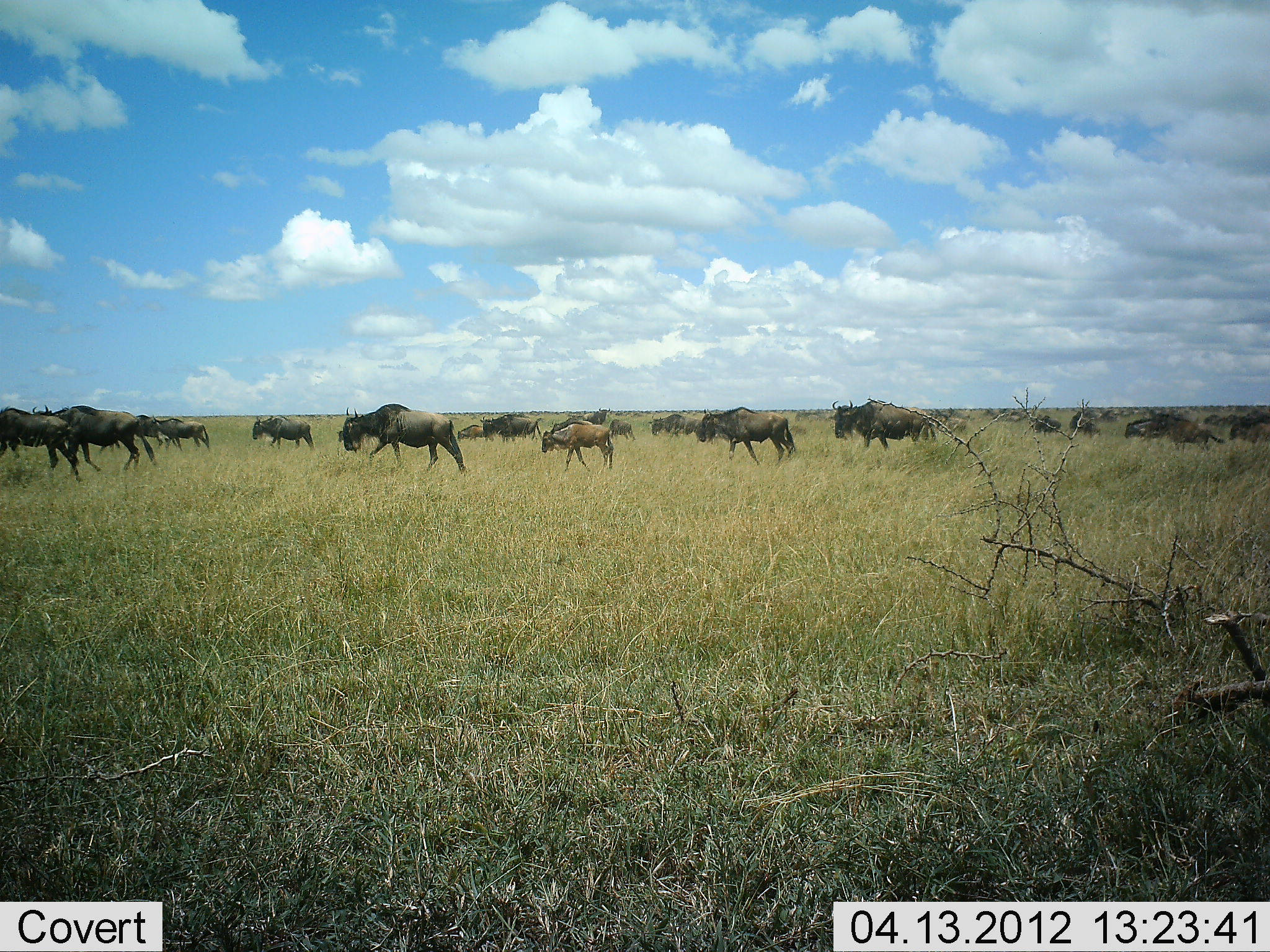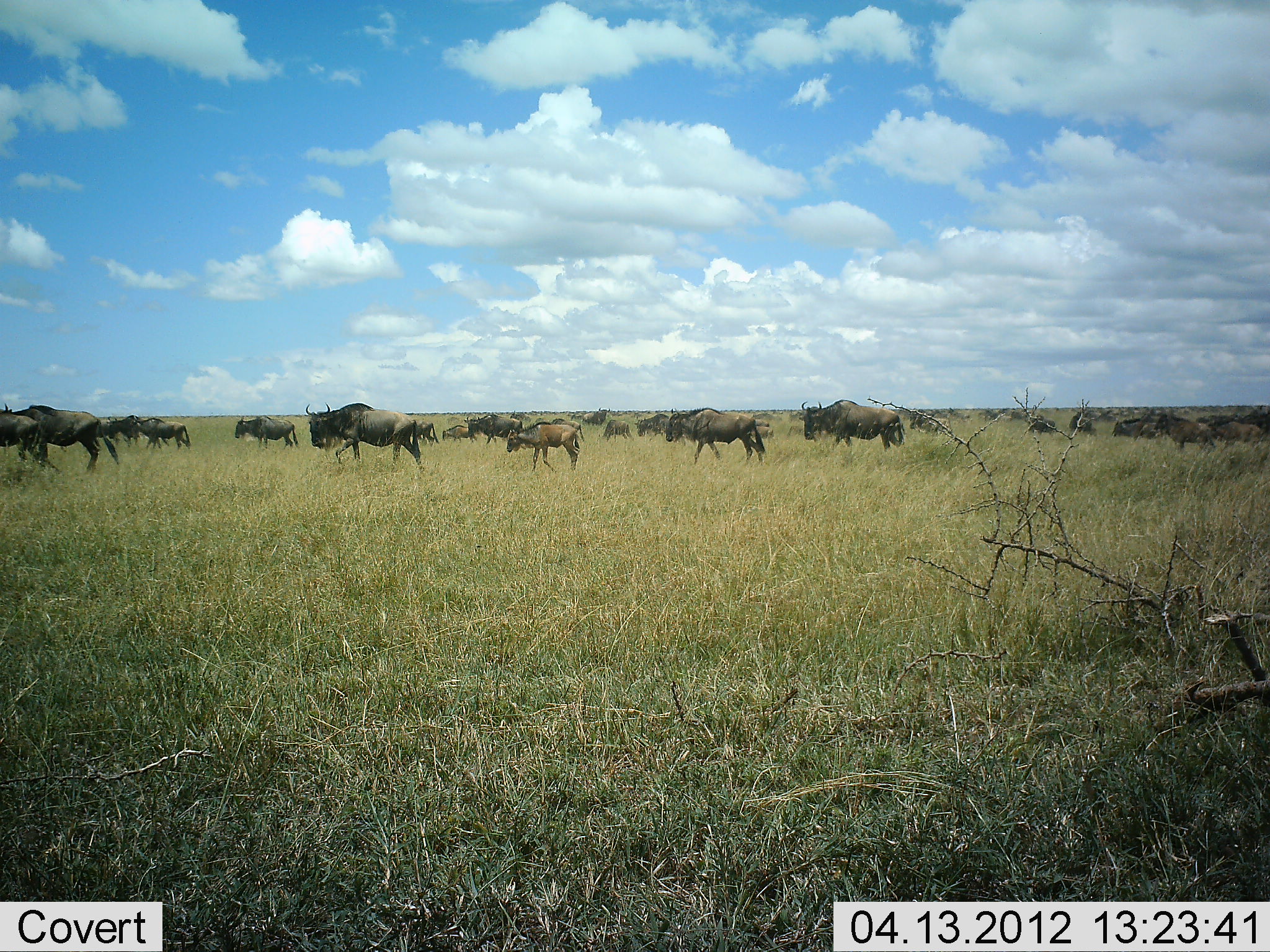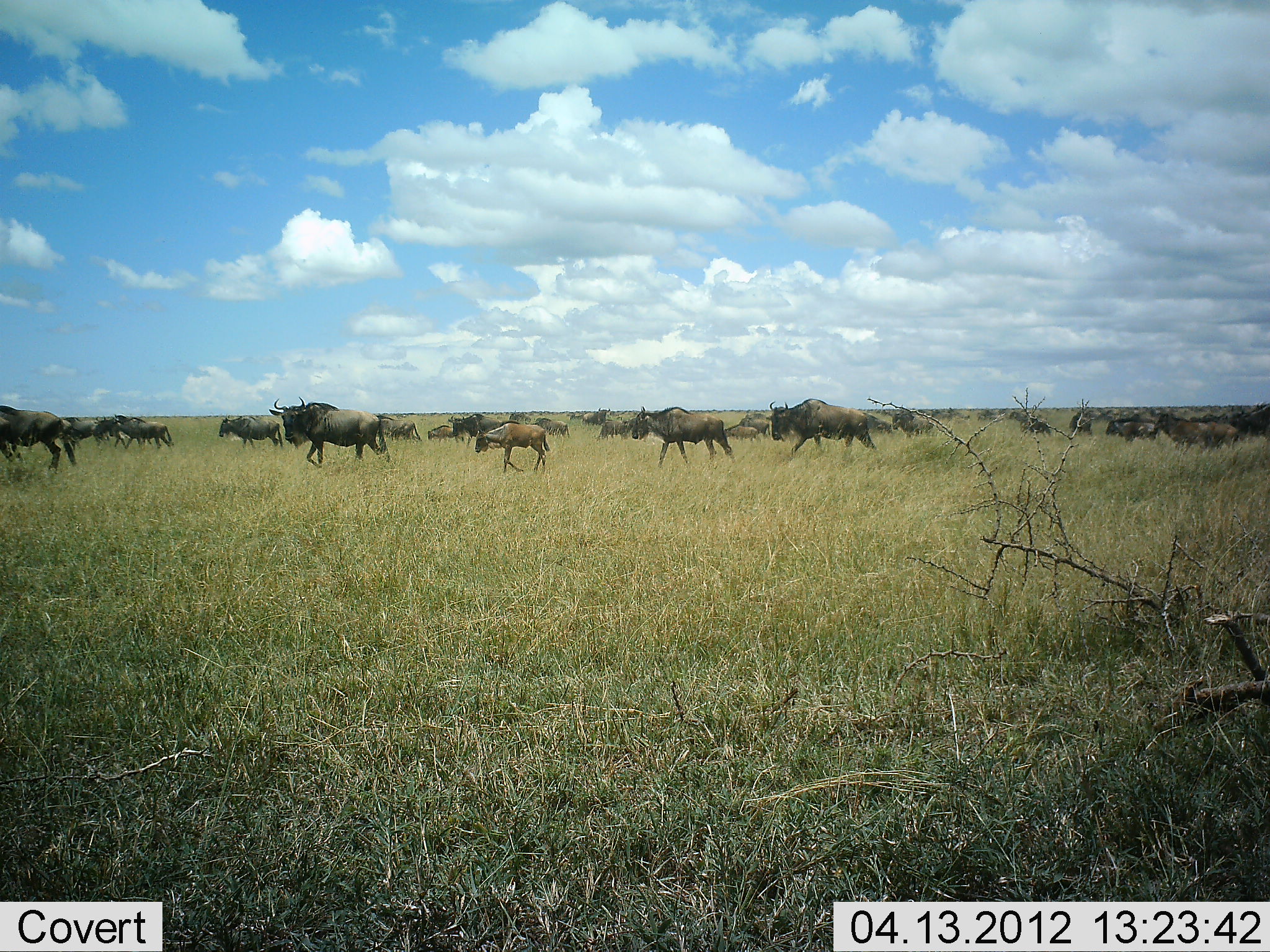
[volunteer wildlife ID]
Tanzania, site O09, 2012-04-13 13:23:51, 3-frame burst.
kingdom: Animalia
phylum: Chordata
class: Mammalia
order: Artiodactyla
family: Bovidae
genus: Connochaetes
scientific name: Connochaetes taurinus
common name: blue wildebeest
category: wildebeest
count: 11-50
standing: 15%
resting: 8%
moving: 100%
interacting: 8%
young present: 46%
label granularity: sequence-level